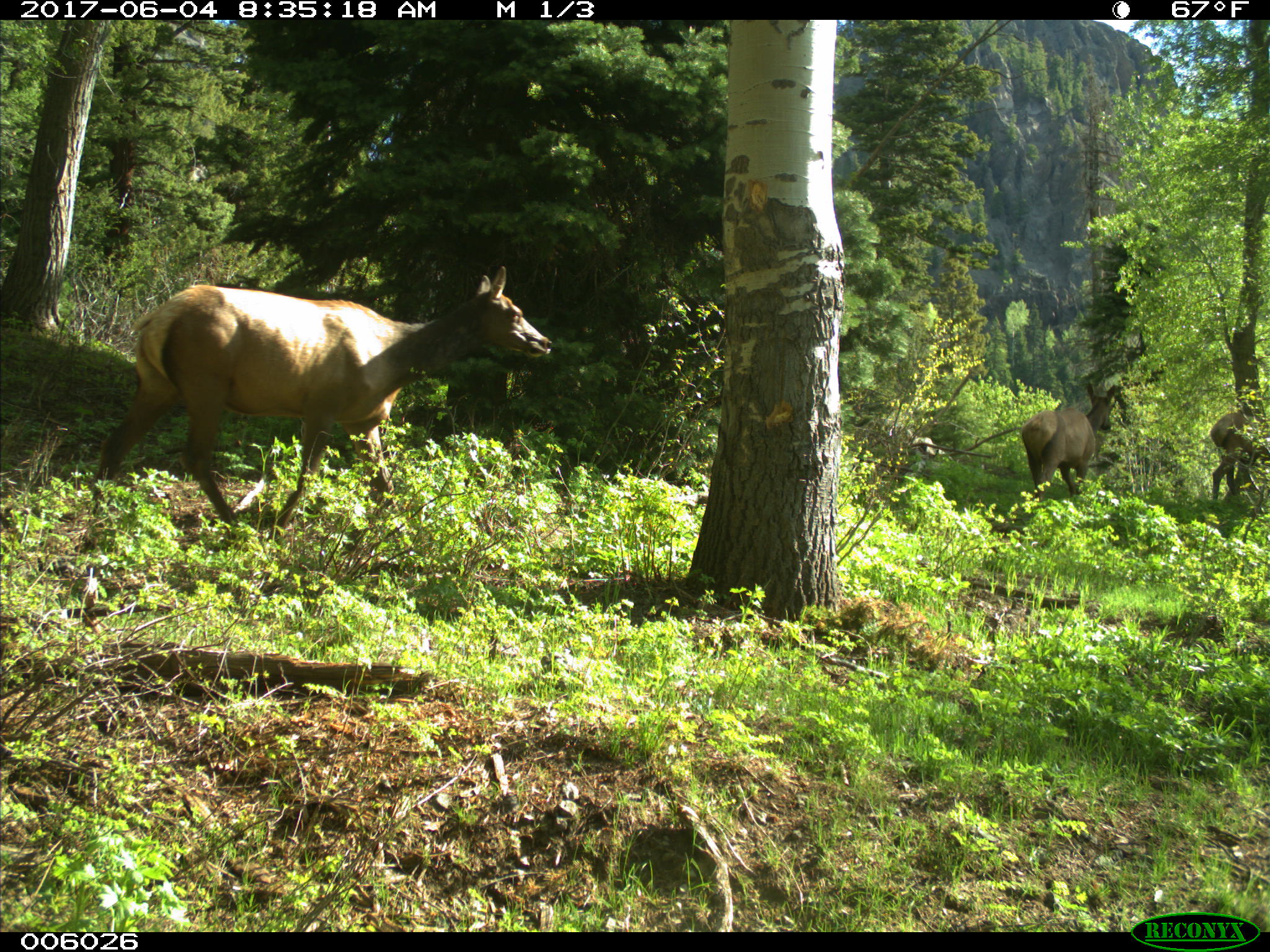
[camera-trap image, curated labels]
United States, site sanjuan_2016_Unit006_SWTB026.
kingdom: Animalia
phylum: Chordata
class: Mammalia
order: Artiodactyla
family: Cervidae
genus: Cervus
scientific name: Cervus elaphus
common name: red deer